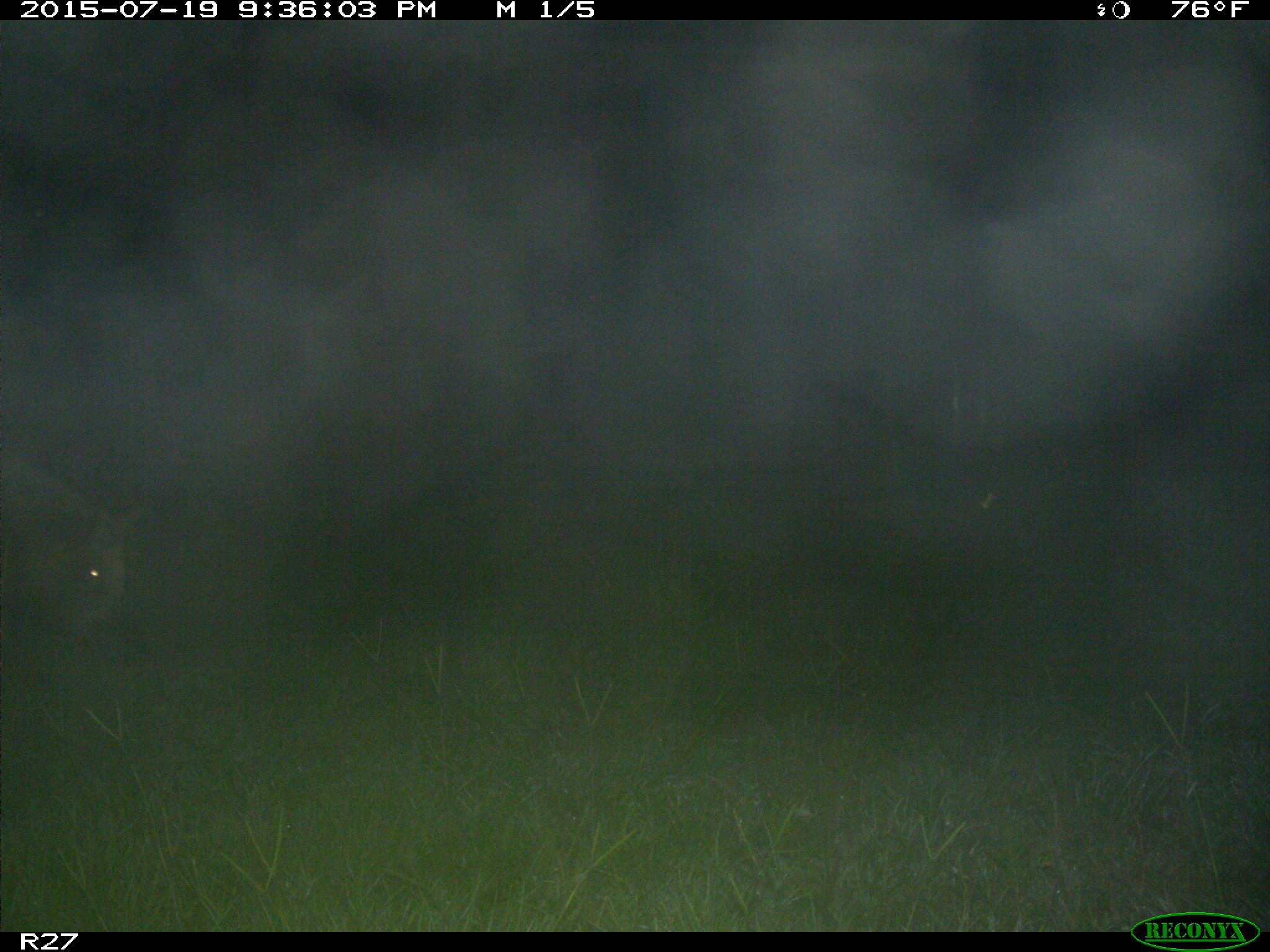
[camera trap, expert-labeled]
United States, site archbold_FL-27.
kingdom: Animalia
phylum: Chordata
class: Mammalia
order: Artiodactyla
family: Suidae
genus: Sus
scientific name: Sus scrofa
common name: wild boar